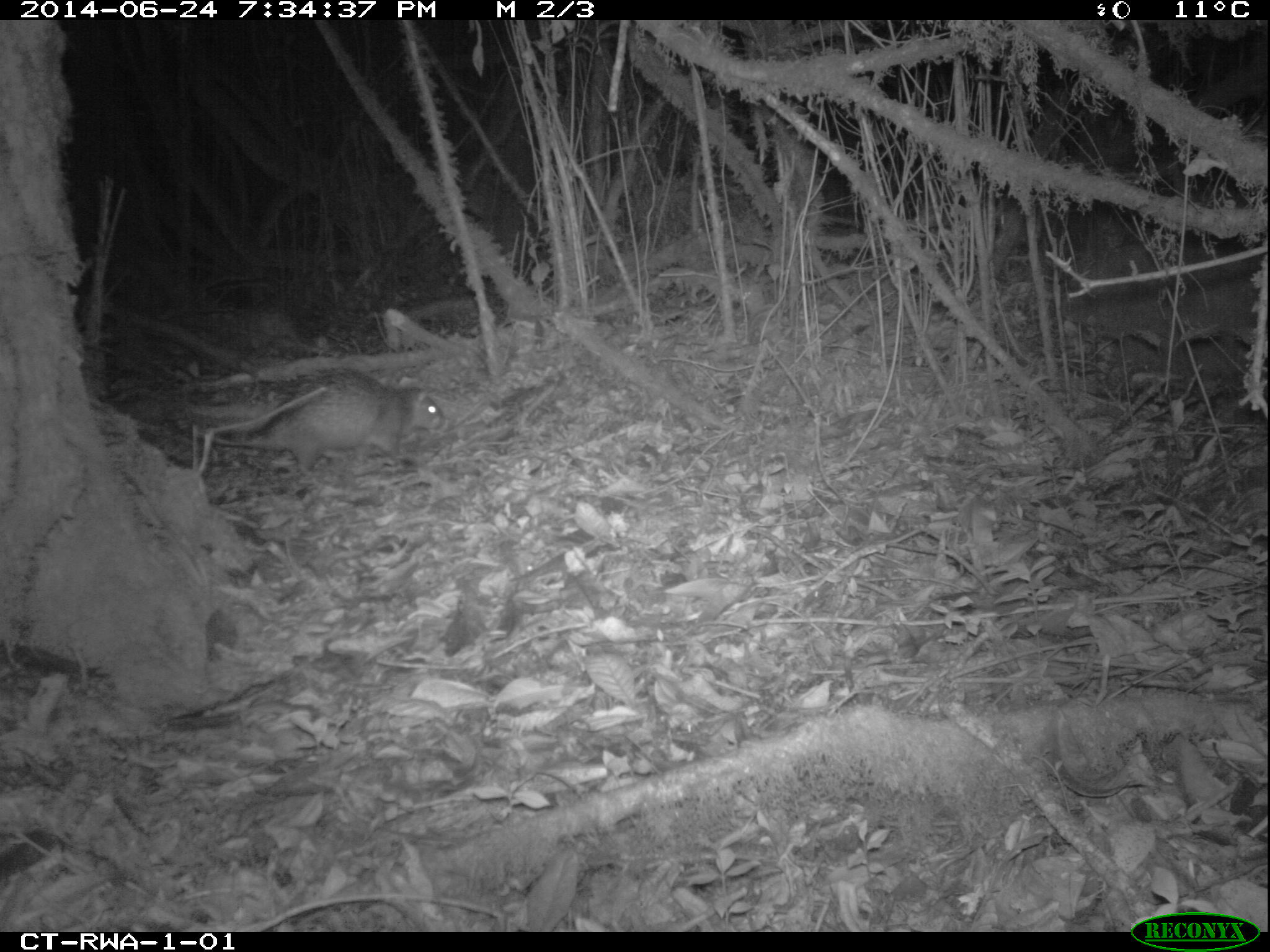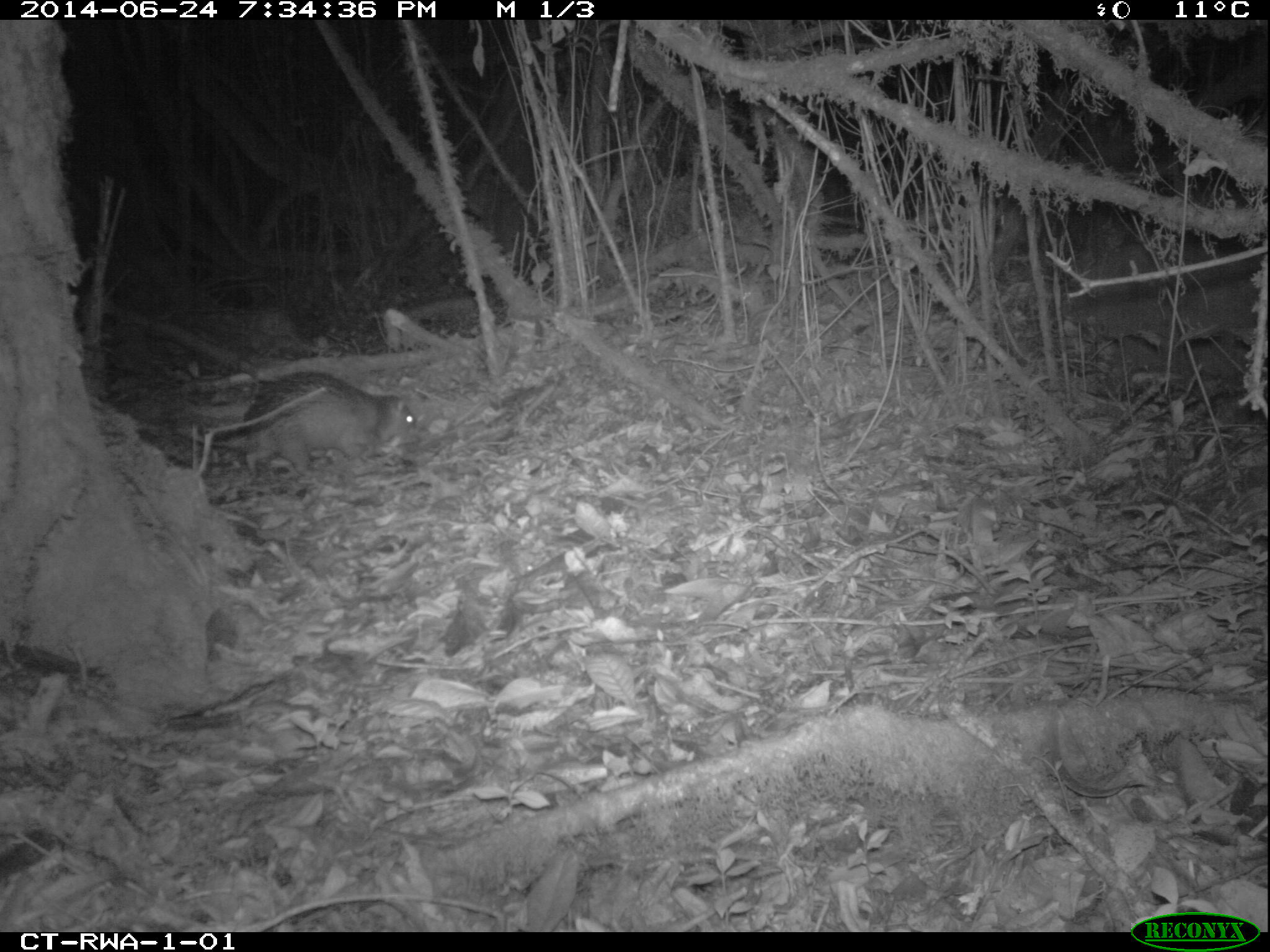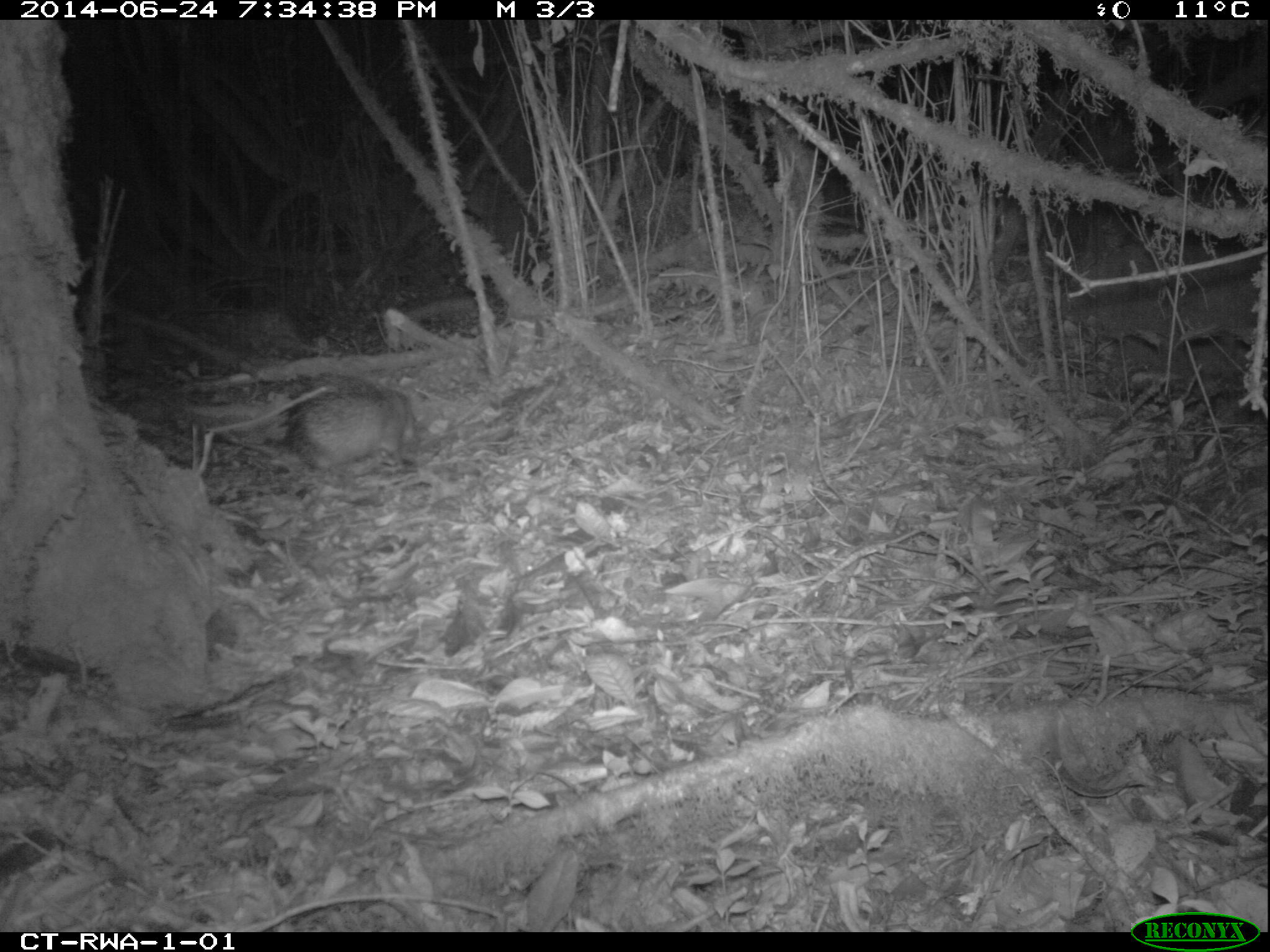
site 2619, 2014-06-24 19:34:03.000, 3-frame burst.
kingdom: Animalia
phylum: Chordata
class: Mammalia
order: Rodentia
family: Hystricidae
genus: Atherurus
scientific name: Atherurus africanus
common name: african brush-tailed porcupine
Atherurus africanus (african brush-tailed porcupine), count 1.